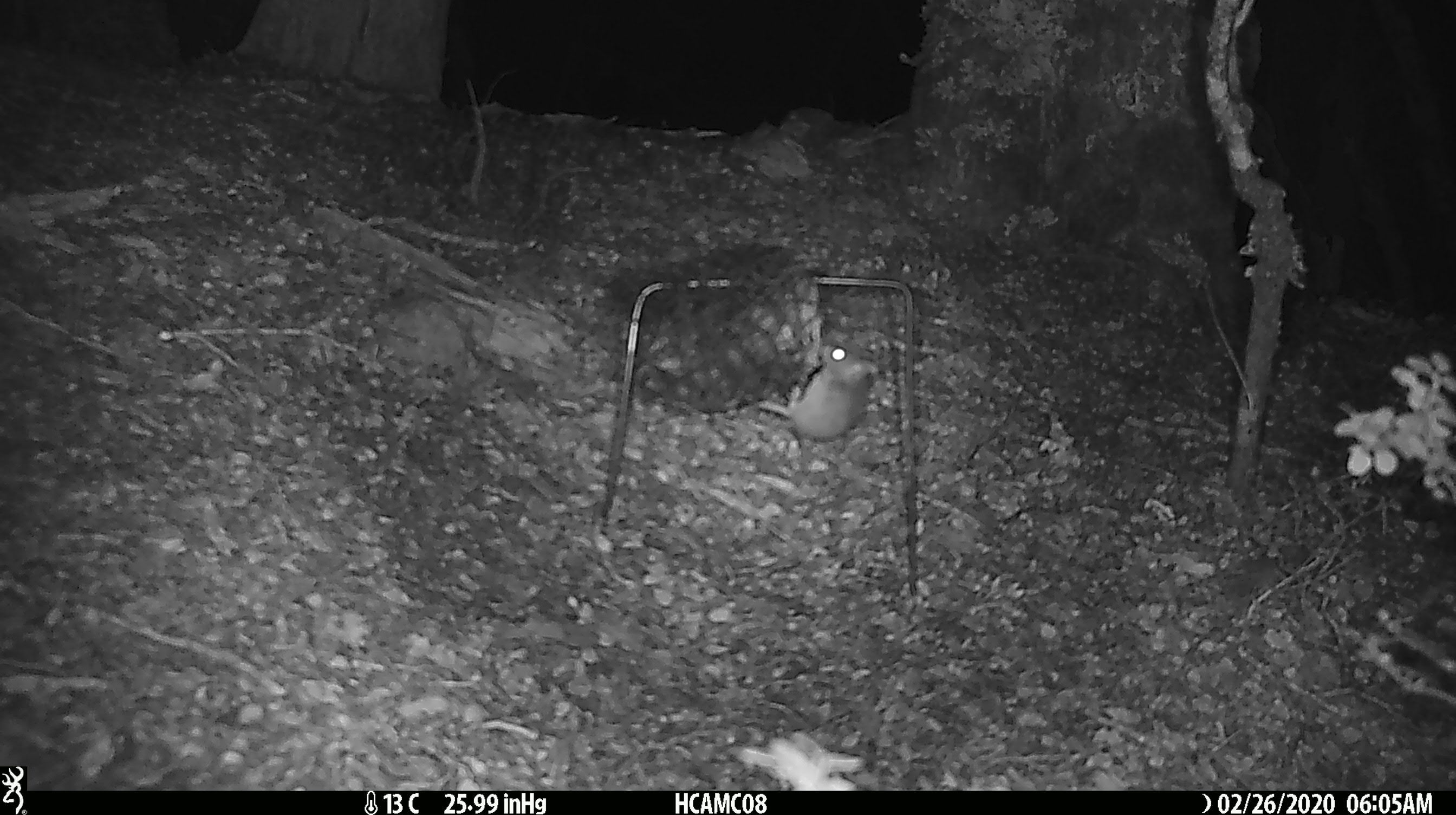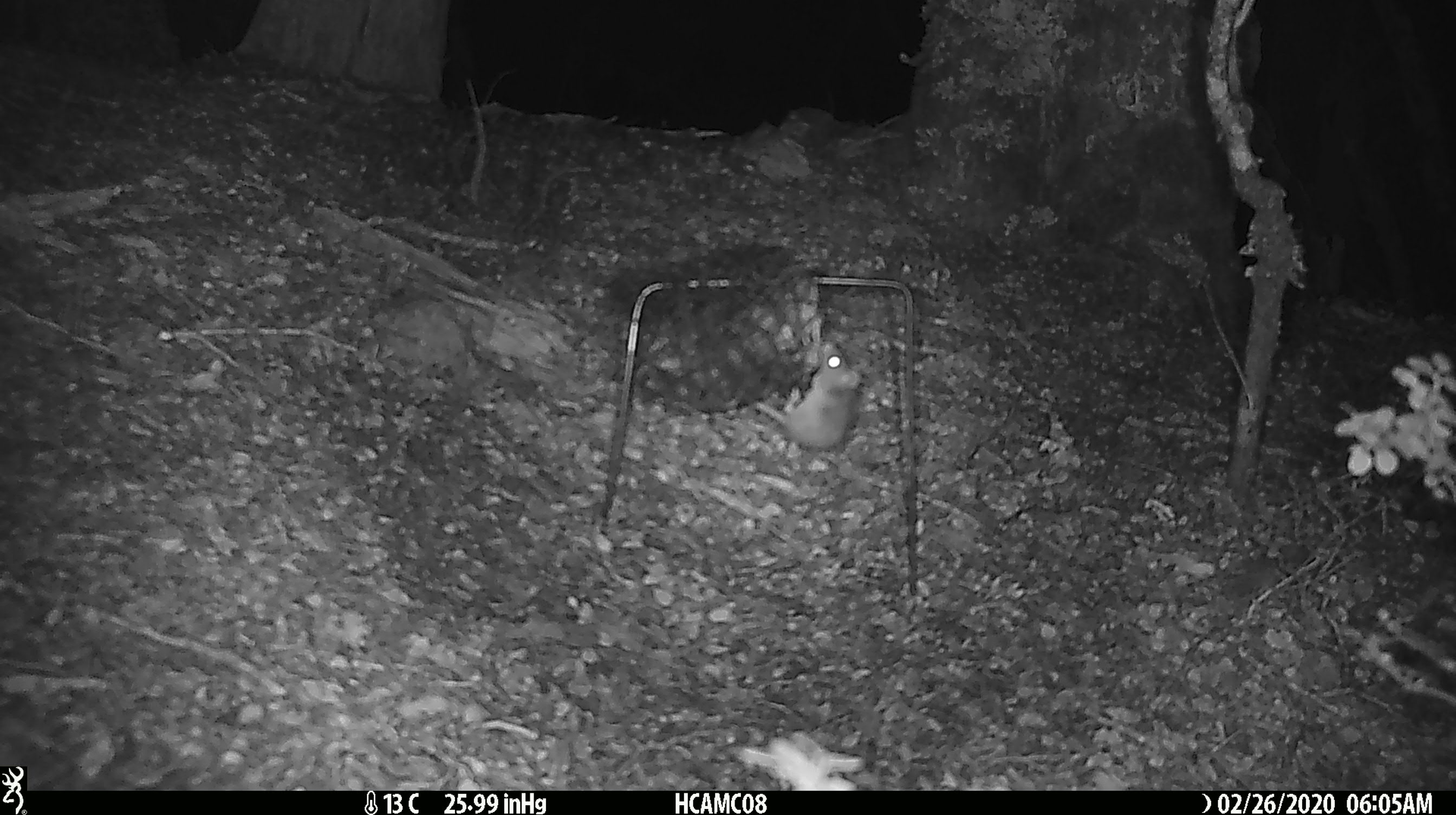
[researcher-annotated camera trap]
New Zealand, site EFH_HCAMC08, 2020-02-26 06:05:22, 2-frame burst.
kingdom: Animalia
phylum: Chordata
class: Mammalia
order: Rodentia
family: Muridae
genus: Mus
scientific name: Mus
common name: mouse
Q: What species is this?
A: Mouse (Mus).